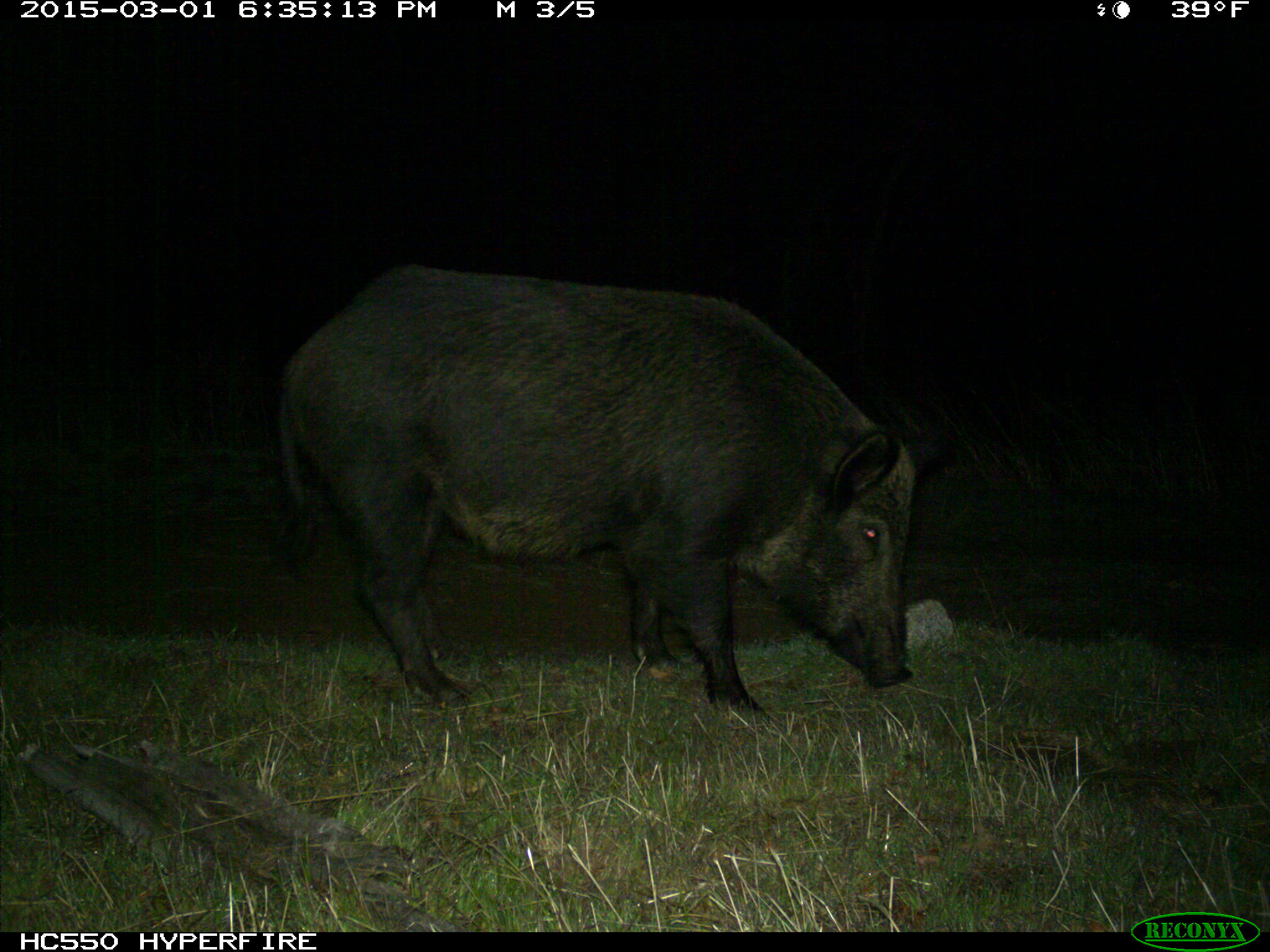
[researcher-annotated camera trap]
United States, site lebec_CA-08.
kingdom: Animalia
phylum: Chordata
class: Mammalia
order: Artiodactyla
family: Suidae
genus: Sus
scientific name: Sus scrofa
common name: wild boar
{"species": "Sus scrofa (wild boar)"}